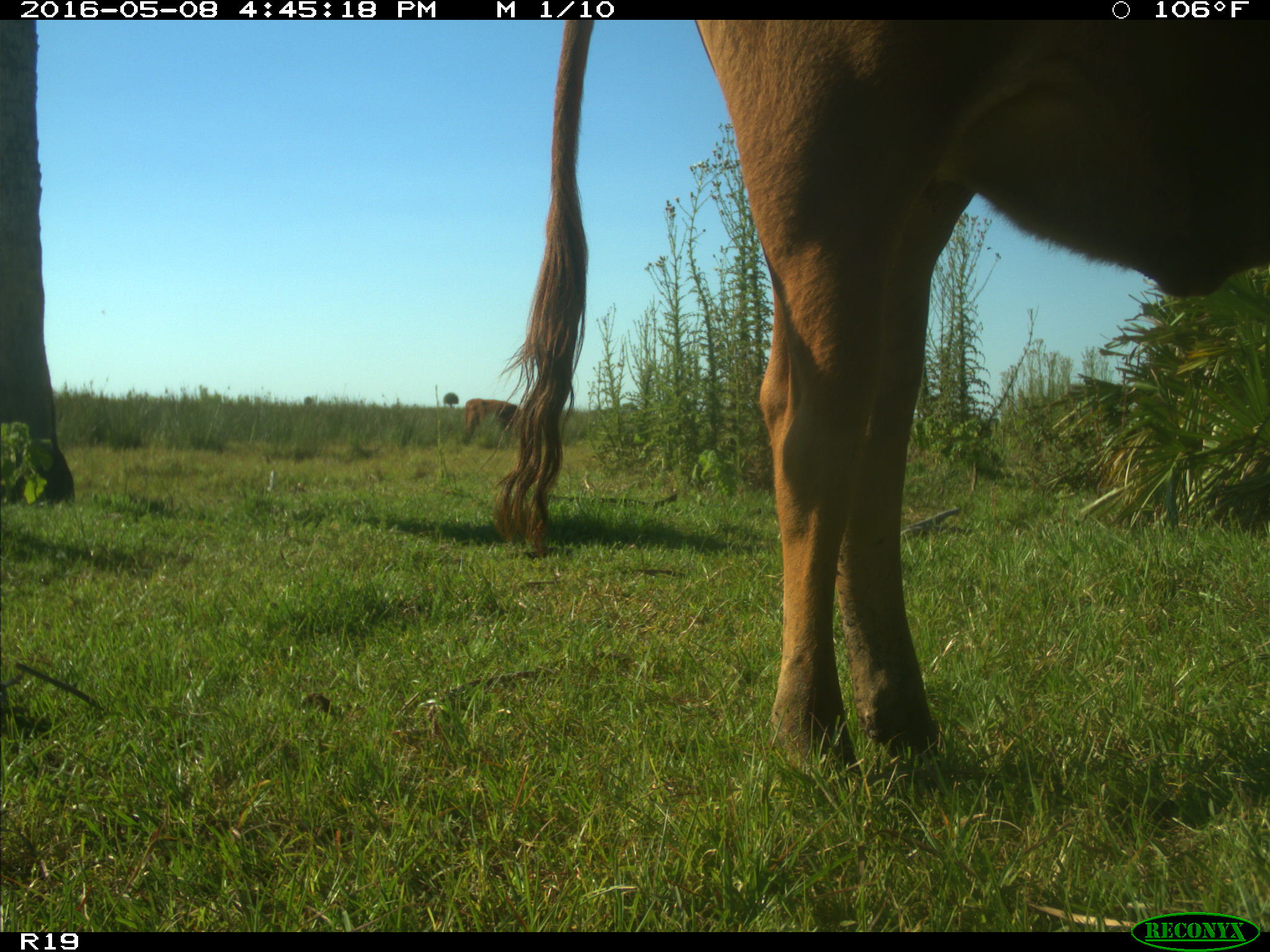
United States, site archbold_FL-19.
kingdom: Animalia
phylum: Chordata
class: Mammalia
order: Artiodactyla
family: Bovidae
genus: Bos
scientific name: Bos taurus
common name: domestic cow